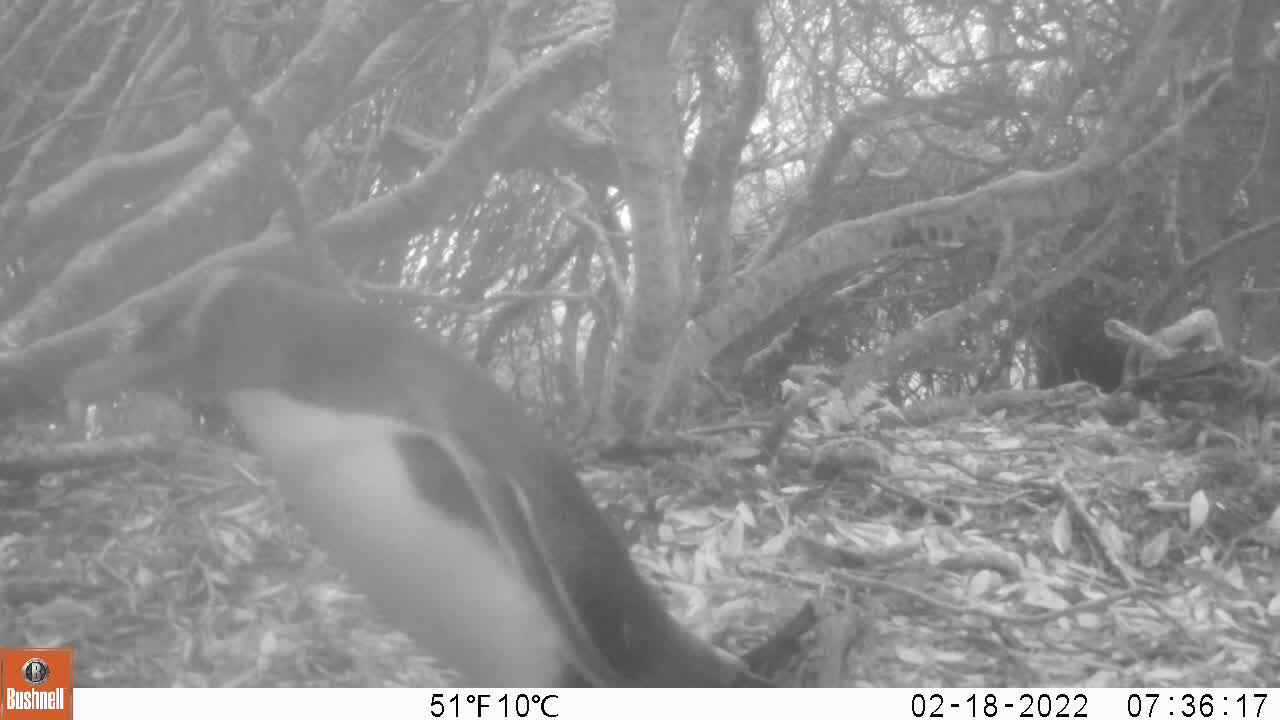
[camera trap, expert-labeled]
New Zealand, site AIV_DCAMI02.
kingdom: Animalia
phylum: Chordata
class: Aves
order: Sphenisciformes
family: Spheniscidae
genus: Megadyptes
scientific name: Megadyptes antipodes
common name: yellow-eyed penguin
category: yellow eyed penguin